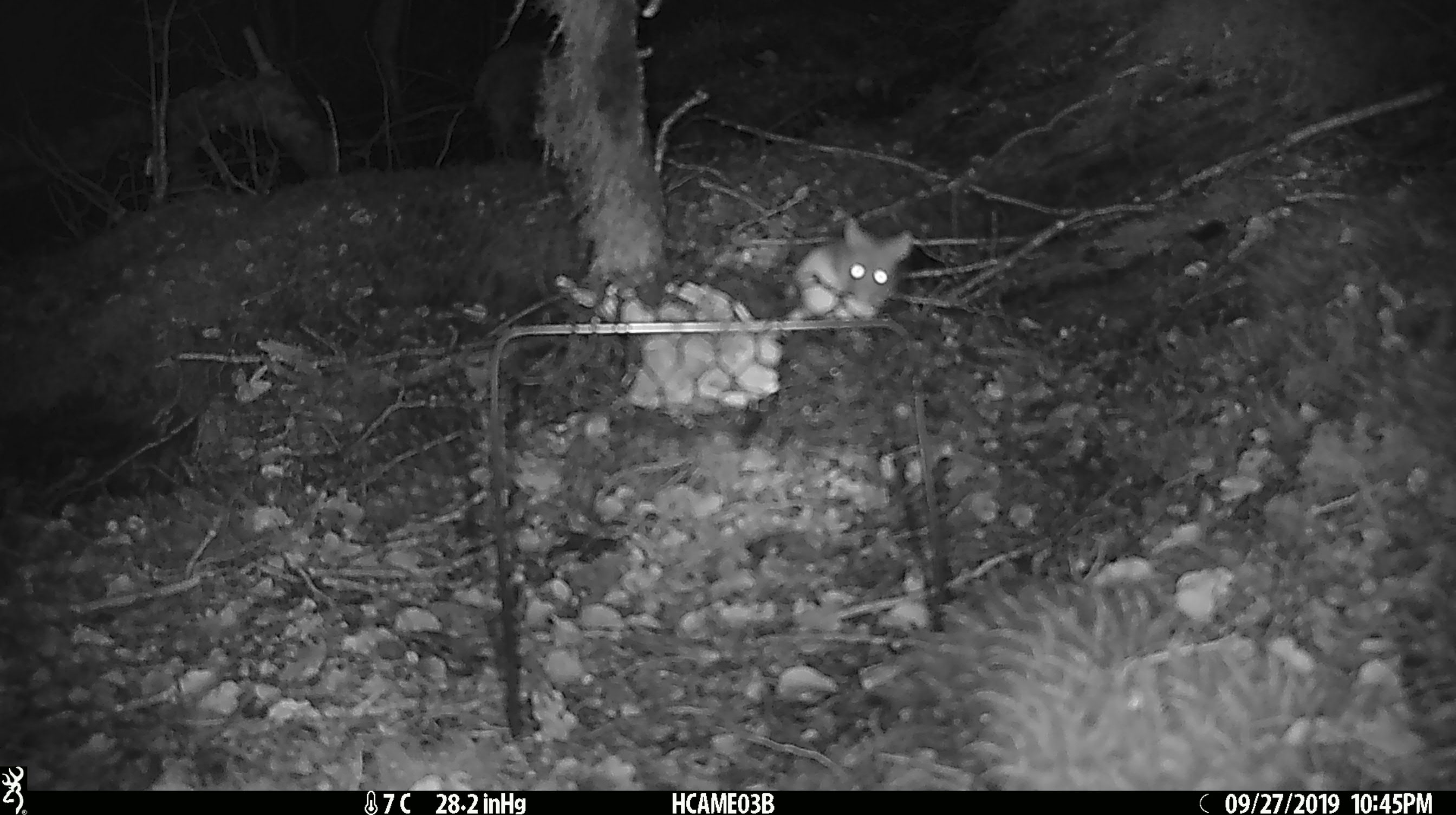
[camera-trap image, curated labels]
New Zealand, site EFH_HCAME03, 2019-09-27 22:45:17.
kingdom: Animalia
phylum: Chordata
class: Mammalia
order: Rodentia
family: Muridae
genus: Mus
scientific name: Mus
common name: mouse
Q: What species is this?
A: Mouse (Mus).